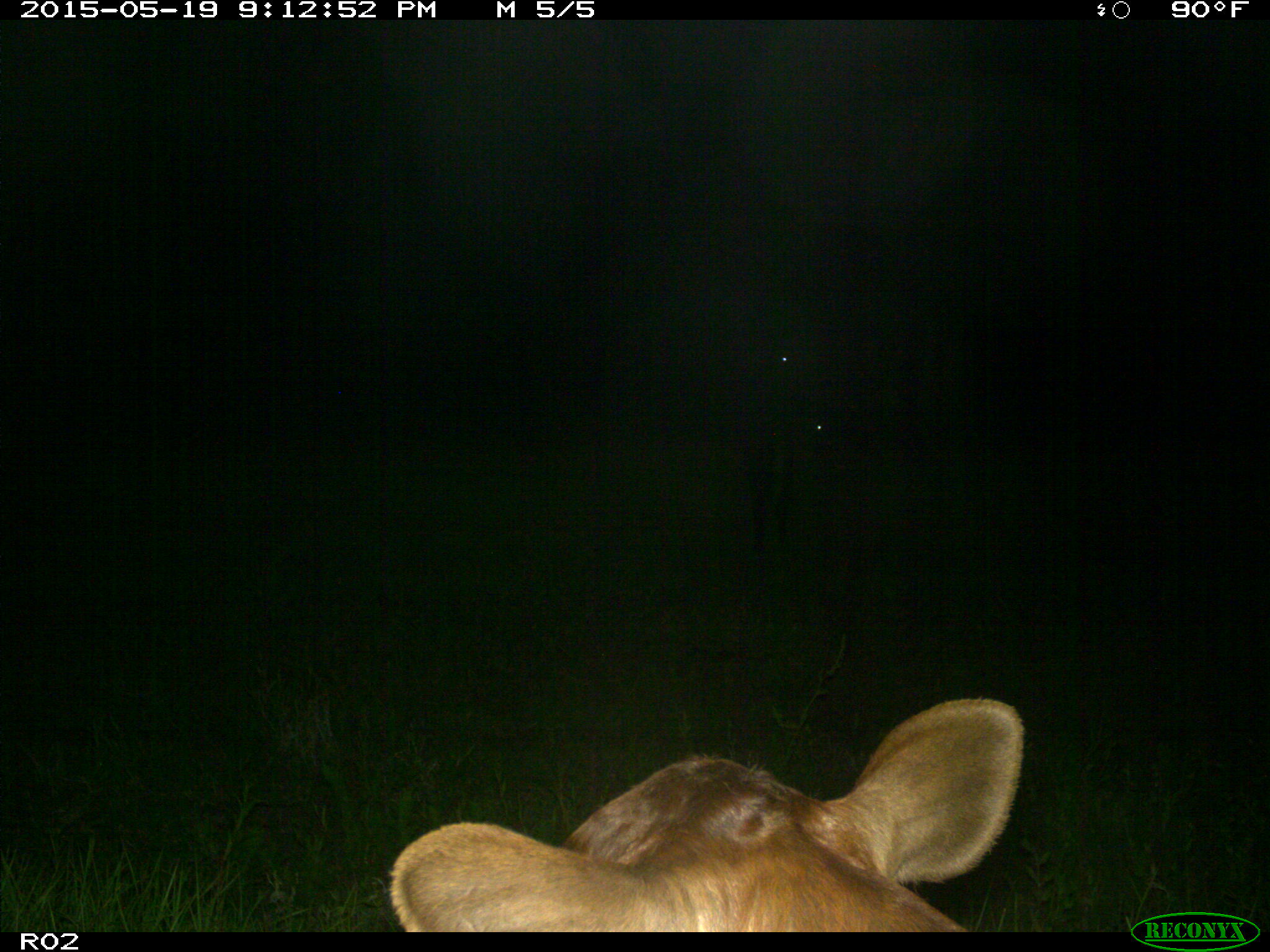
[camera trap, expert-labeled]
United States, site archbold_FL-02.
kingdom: Animalia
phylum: Chordata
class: Mammalia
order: Artiodactyla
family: Bovidae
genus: Bos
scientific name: Bos taurus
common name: domestic cow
Bos taurus (domestic cow).